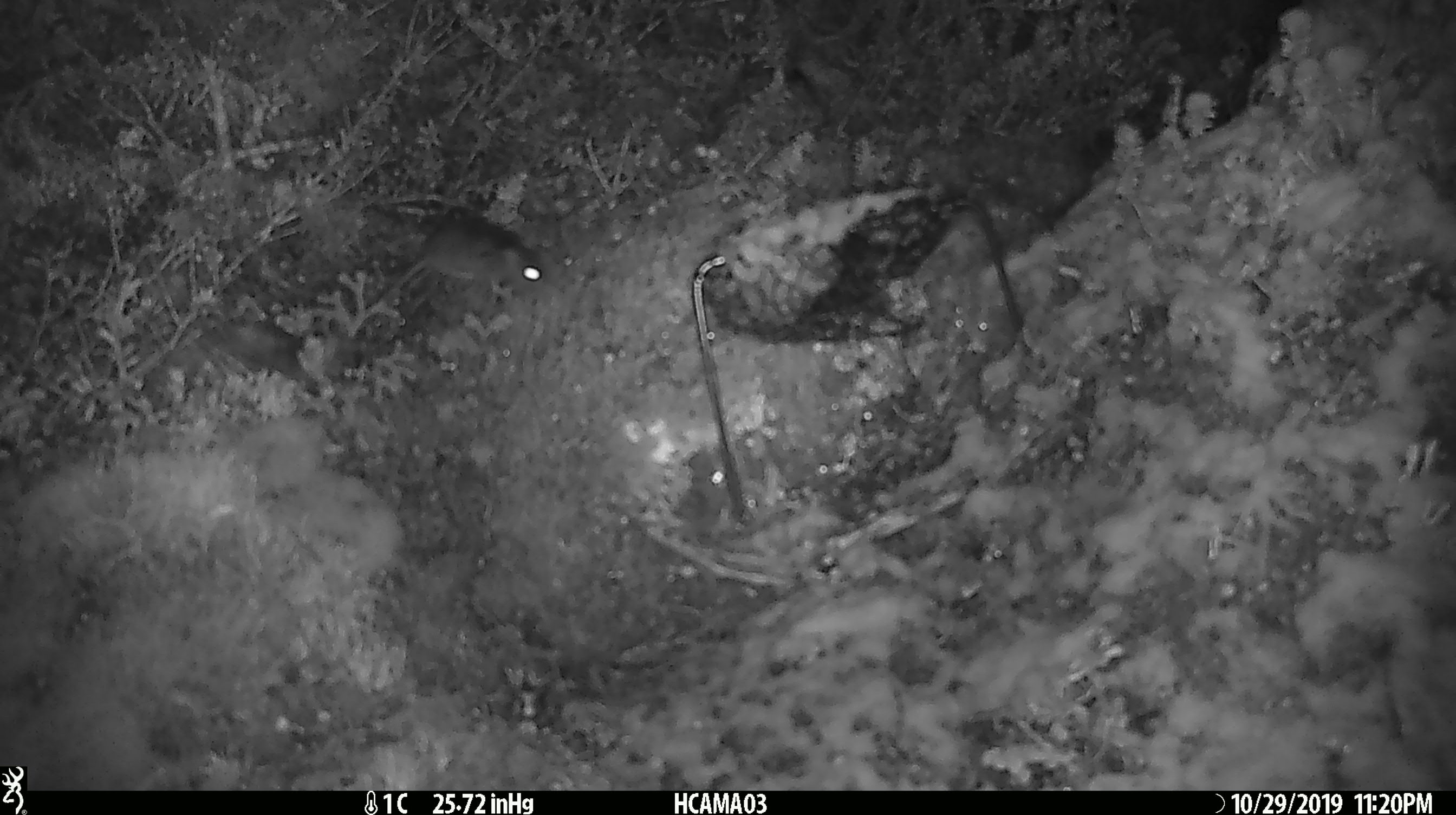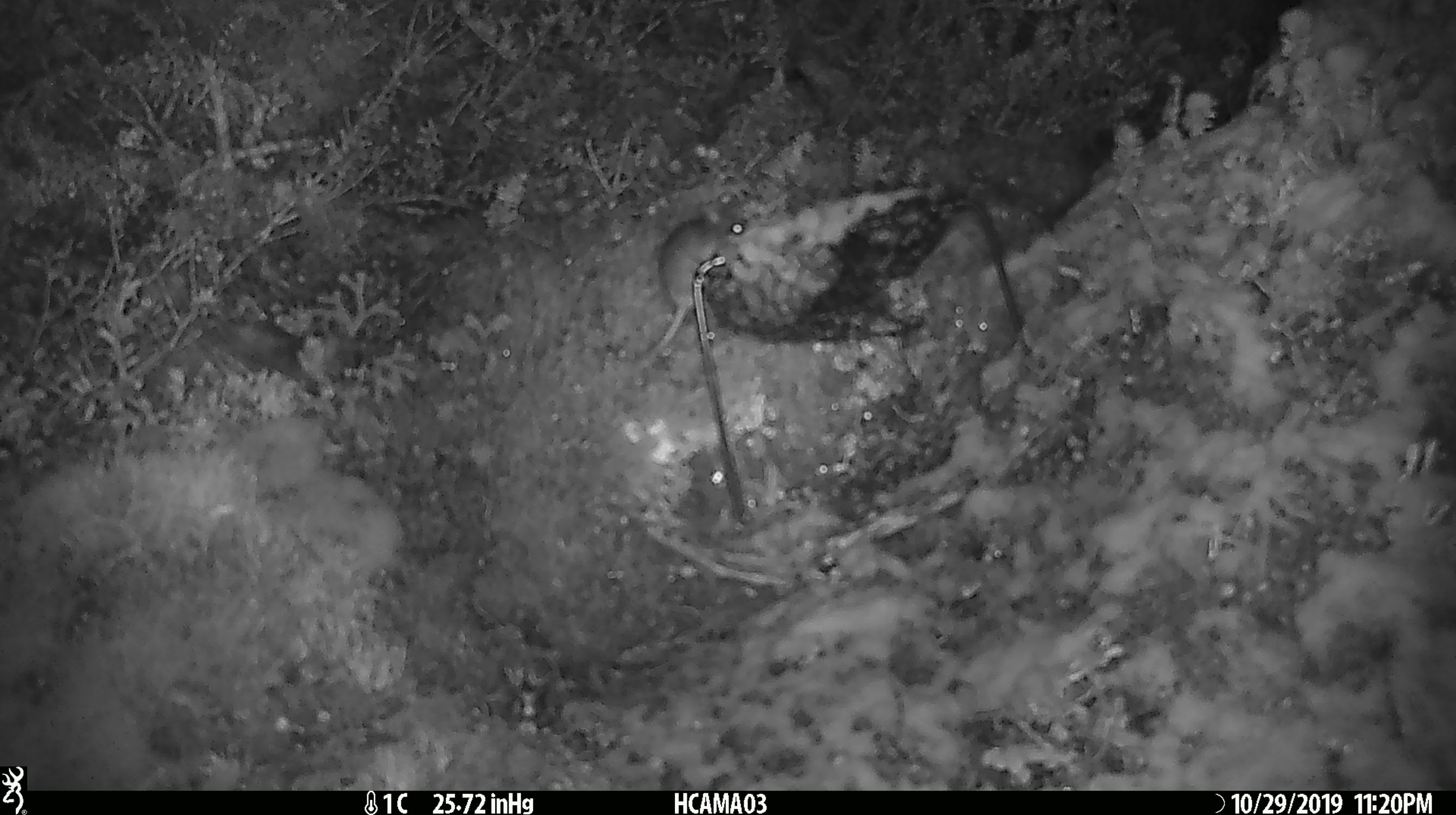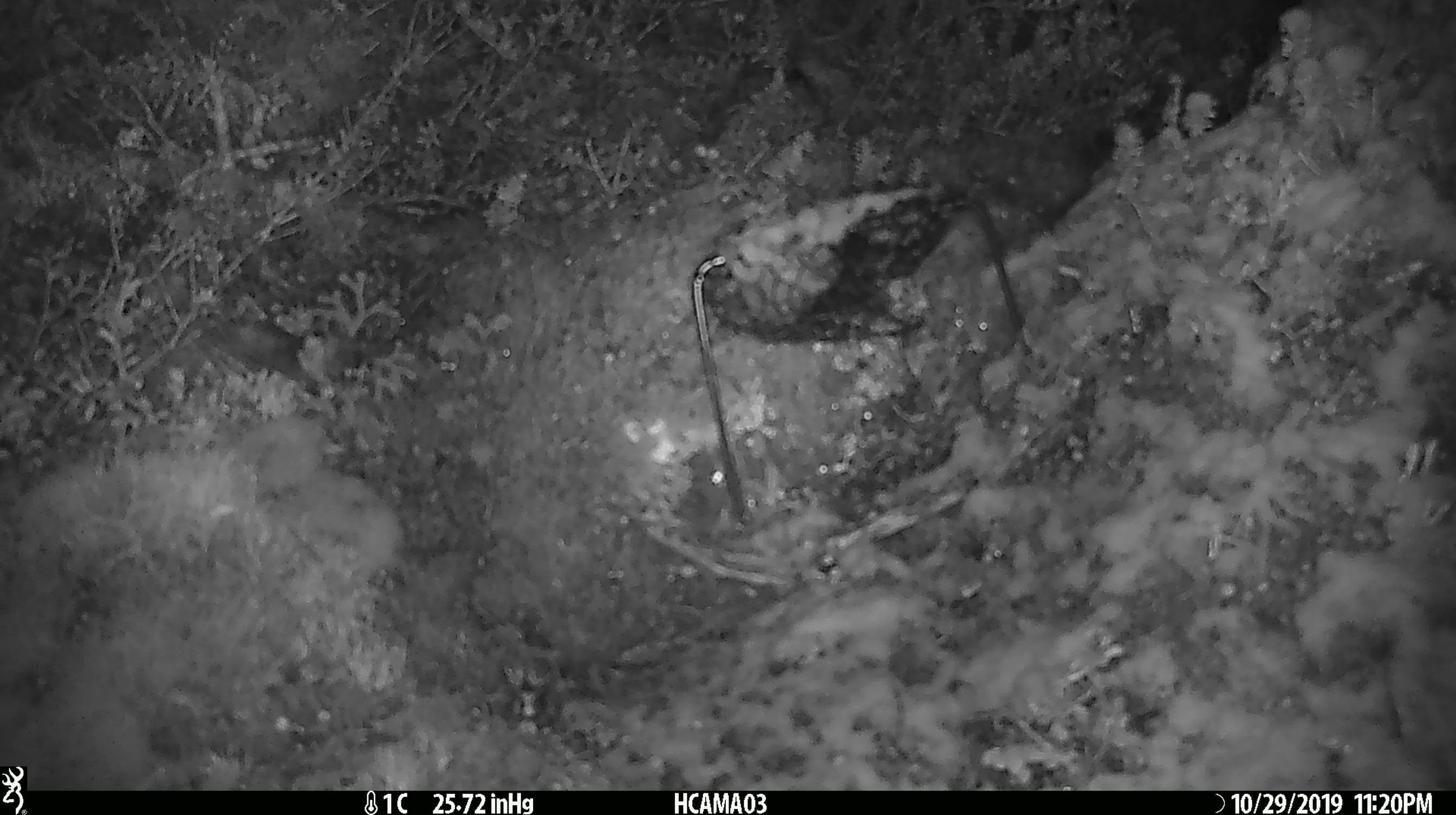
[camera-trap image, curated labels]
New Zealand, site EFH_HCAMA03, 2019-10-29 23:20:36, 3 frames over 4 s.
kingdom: Animalia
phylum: Chordata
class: Mammalia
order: Rodentia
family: Muridae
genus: Mus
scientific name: Mus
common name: mouse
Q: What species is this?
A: Mouse (Mus).